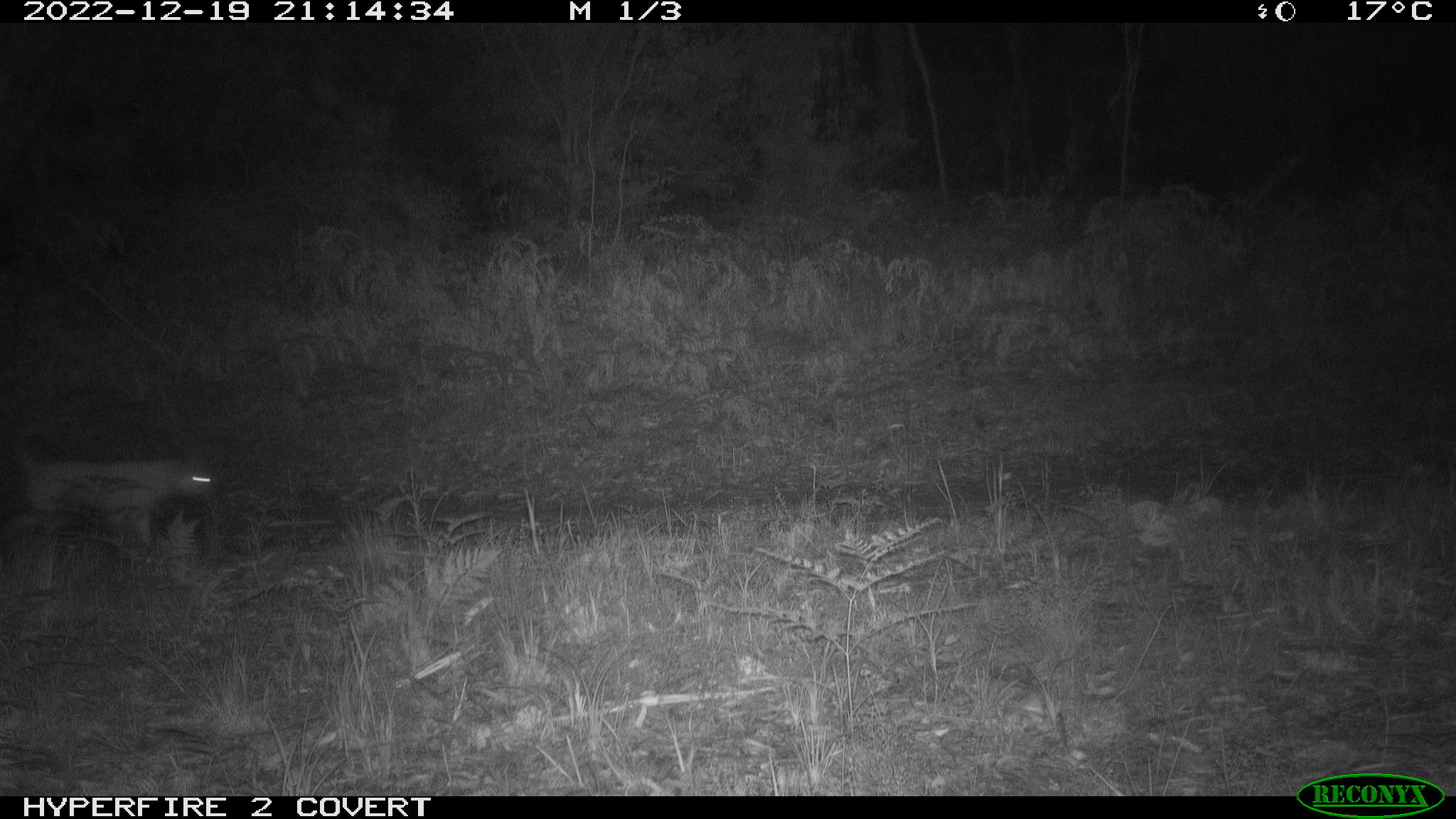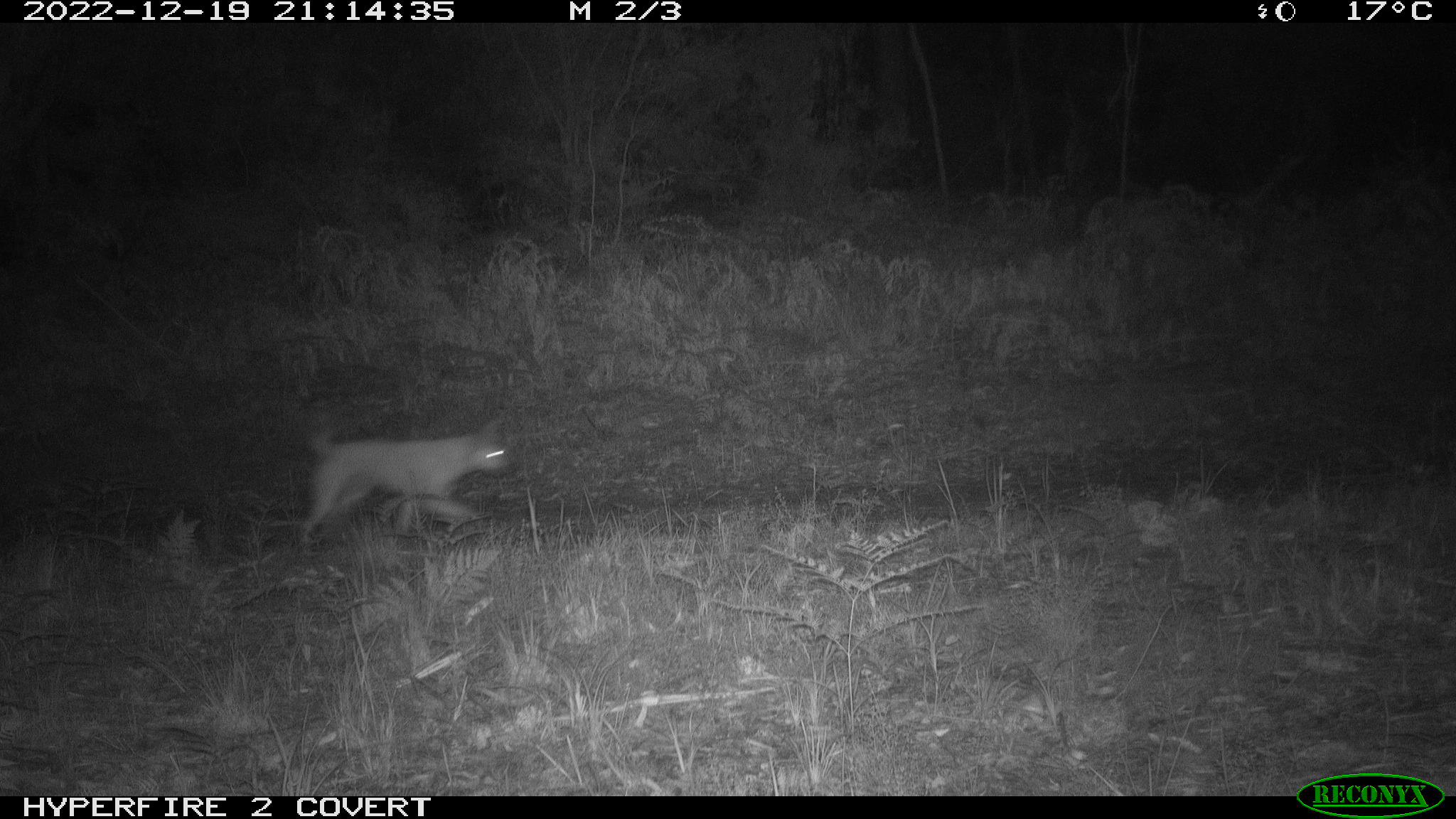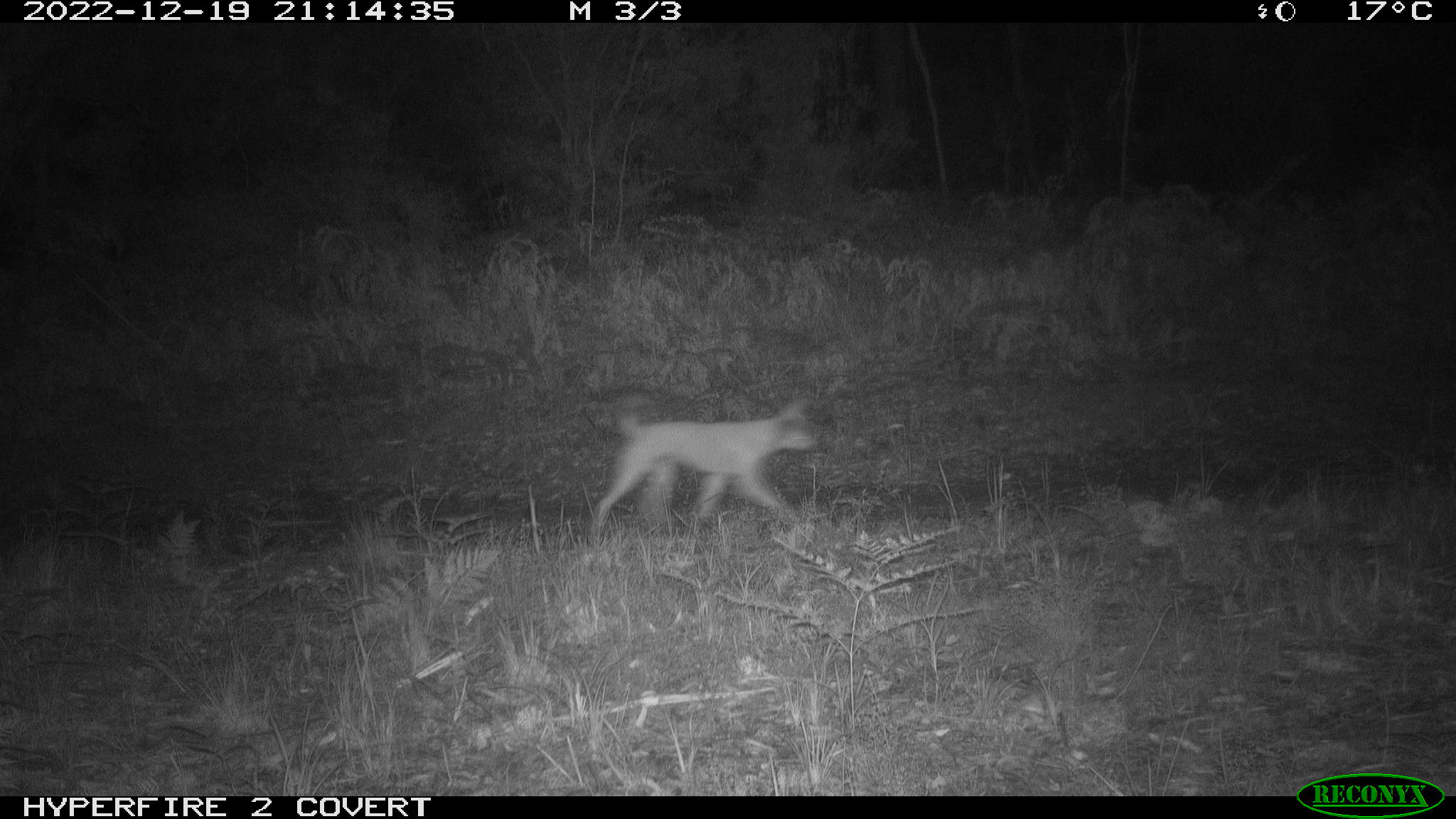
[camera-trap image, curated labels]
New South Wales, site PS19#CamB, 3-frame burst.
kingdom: Animalia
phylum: Chordata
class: Mammalia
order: Carnivora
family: Canidae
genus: Canis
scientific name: Canis familiaris dingo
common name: dingo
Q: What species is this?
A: Dingo (Canis familiaris dingo).